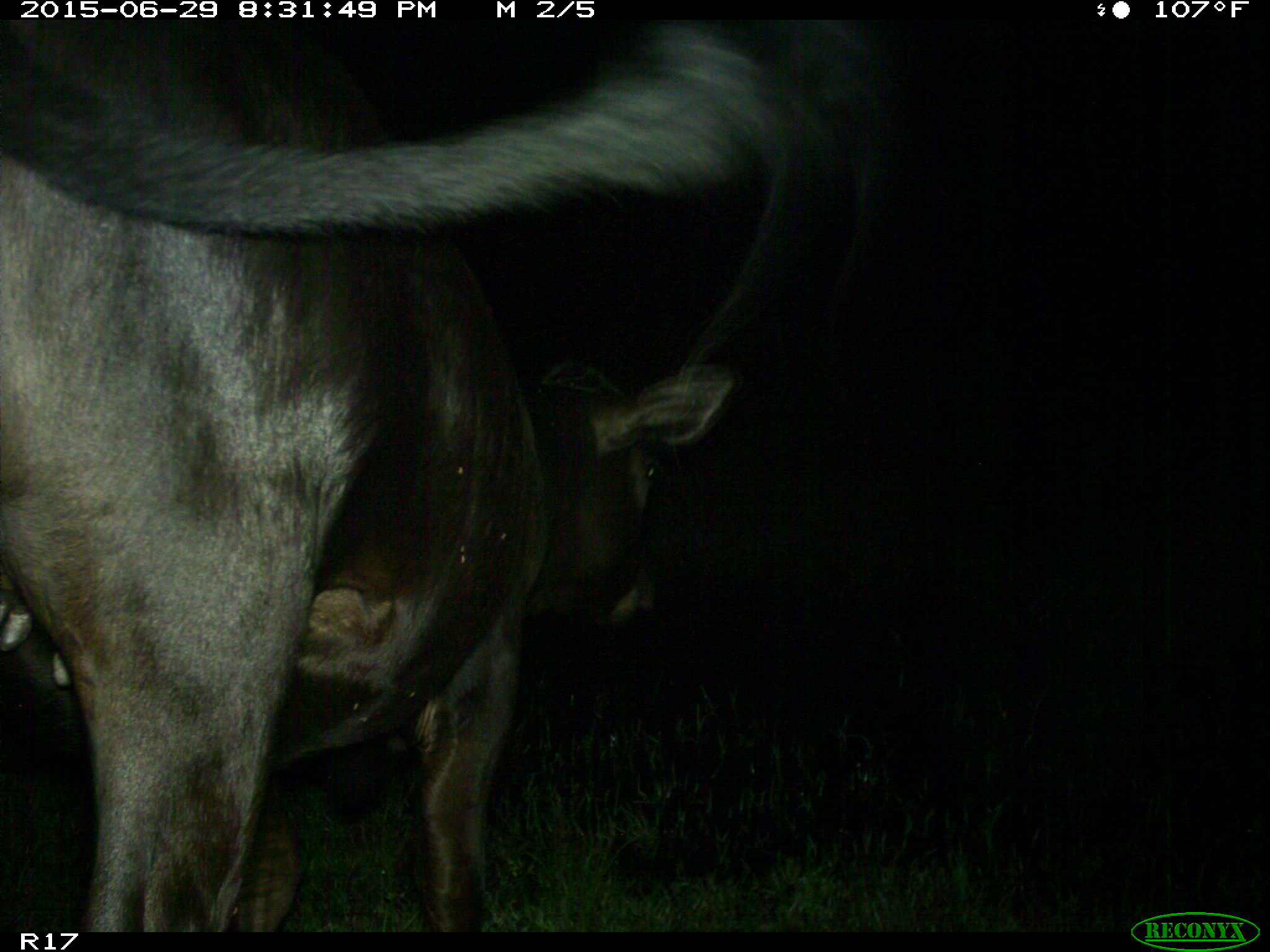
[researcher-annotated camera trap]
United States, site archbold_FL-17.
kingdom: Animalia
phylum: Chordata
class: Mammalia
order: Artiodactyla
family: Bovidae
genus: Bos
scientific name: Bos taurus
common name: domestic cow